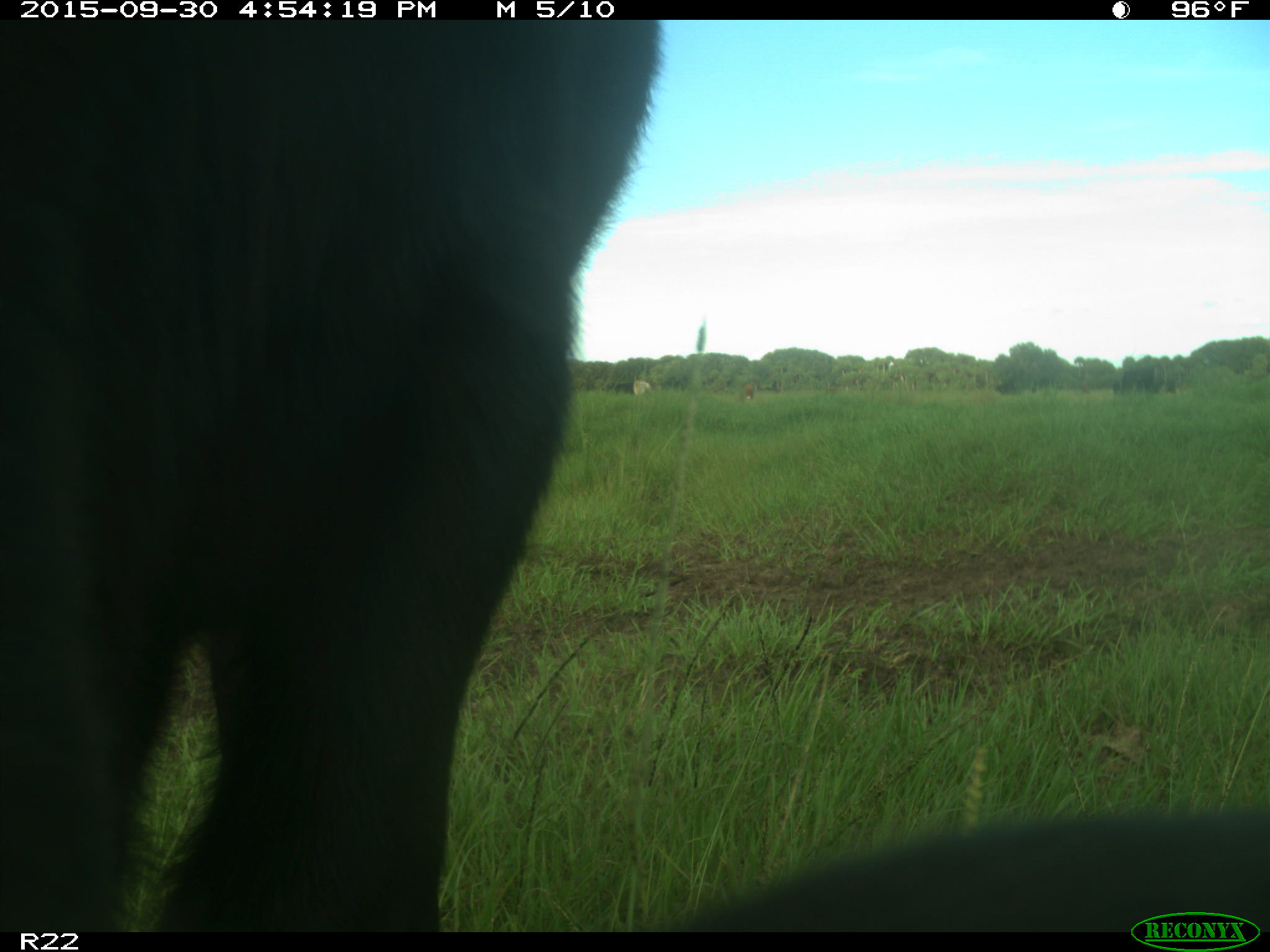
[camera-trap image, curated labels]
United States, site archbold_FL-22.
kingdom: Animalia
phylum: Chordata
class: Mammalia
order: Artiodactyla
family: Bovidae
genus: Bos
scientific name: Bos taurus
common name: domestic cow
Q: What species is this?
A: Bos taurus (domestic cow).